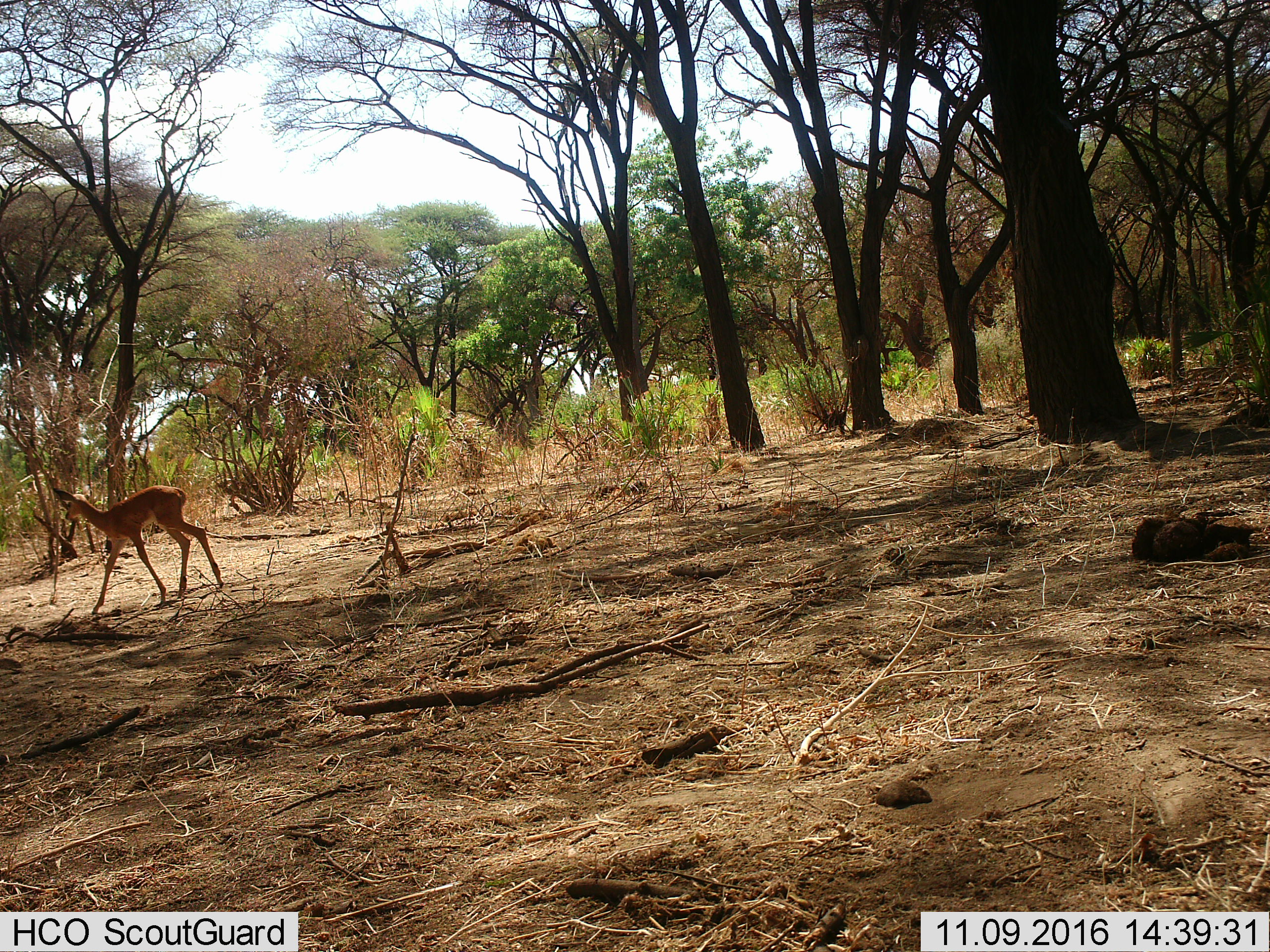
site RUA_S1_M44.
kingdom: Animalia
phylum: Chordata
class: Mammalia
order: Artiodactyla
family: Bovidae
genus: Aepyceros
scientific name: Aepyceros melampus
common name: impala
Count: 1.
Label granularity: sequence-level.